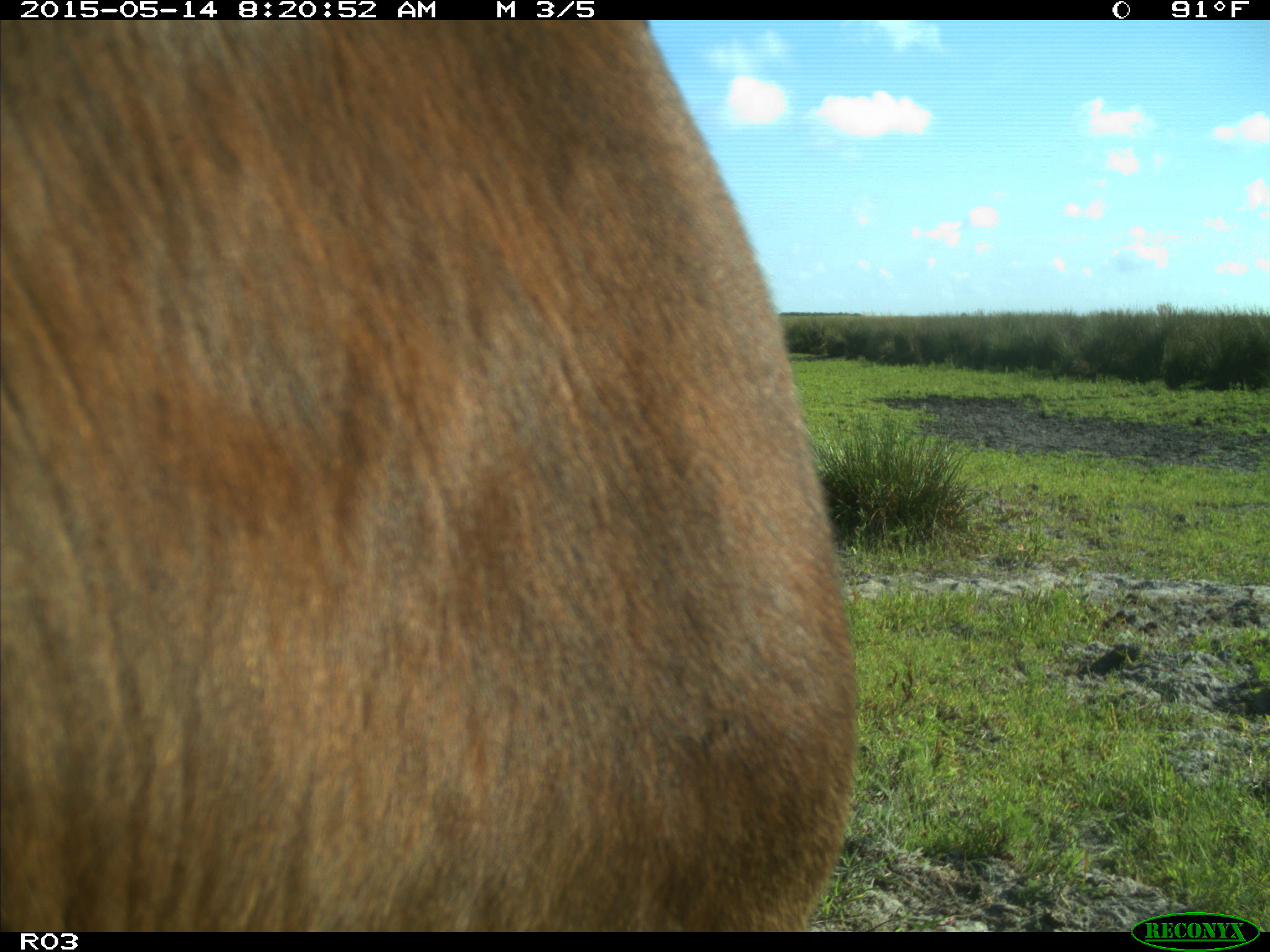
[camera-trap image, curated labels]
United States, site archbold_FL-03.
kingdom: Animalia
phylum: Chordata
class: Mammalia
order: Artiodactyla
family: Bovidae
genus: Bos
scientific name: Bos taurus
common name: domestic cow